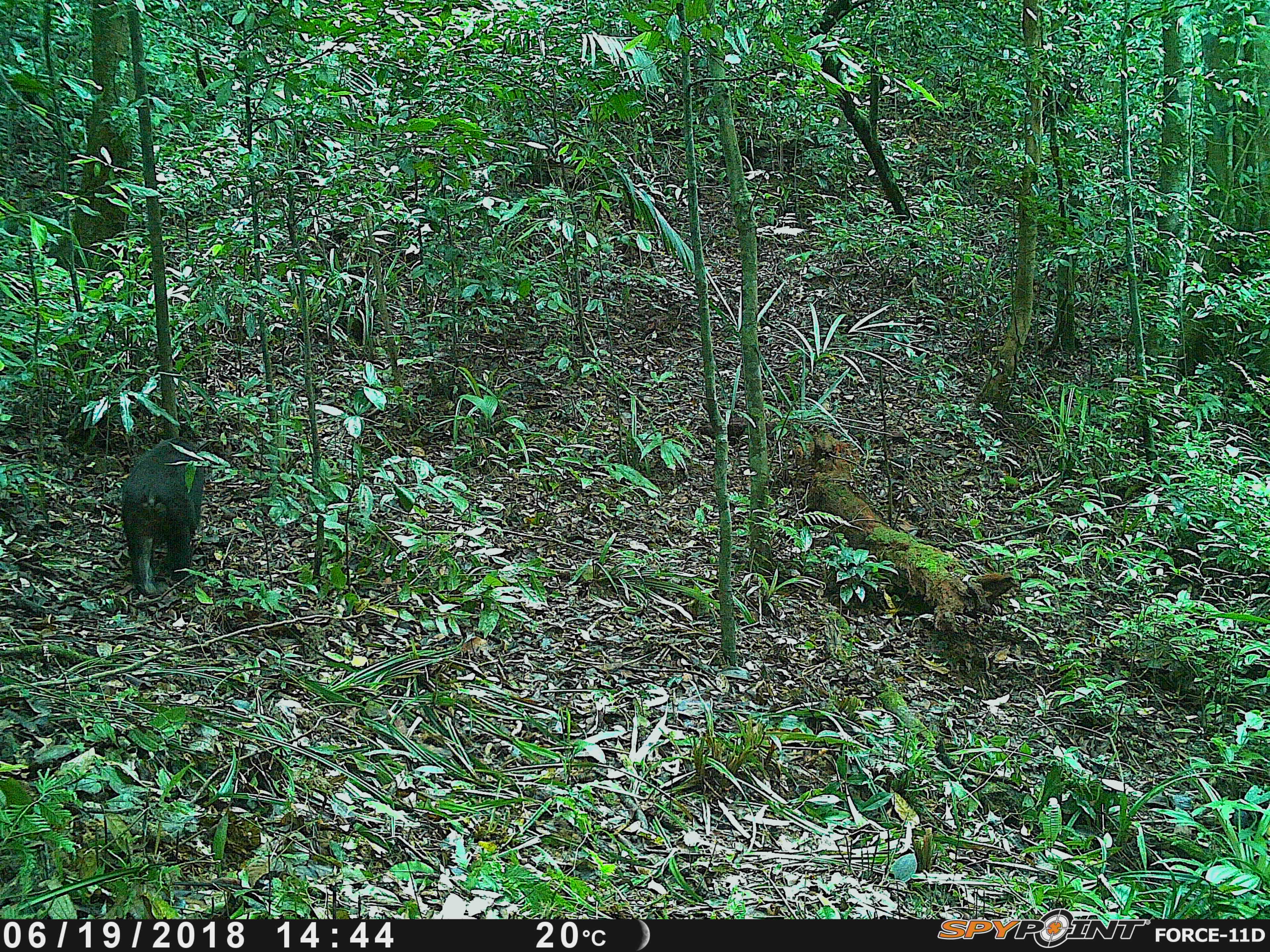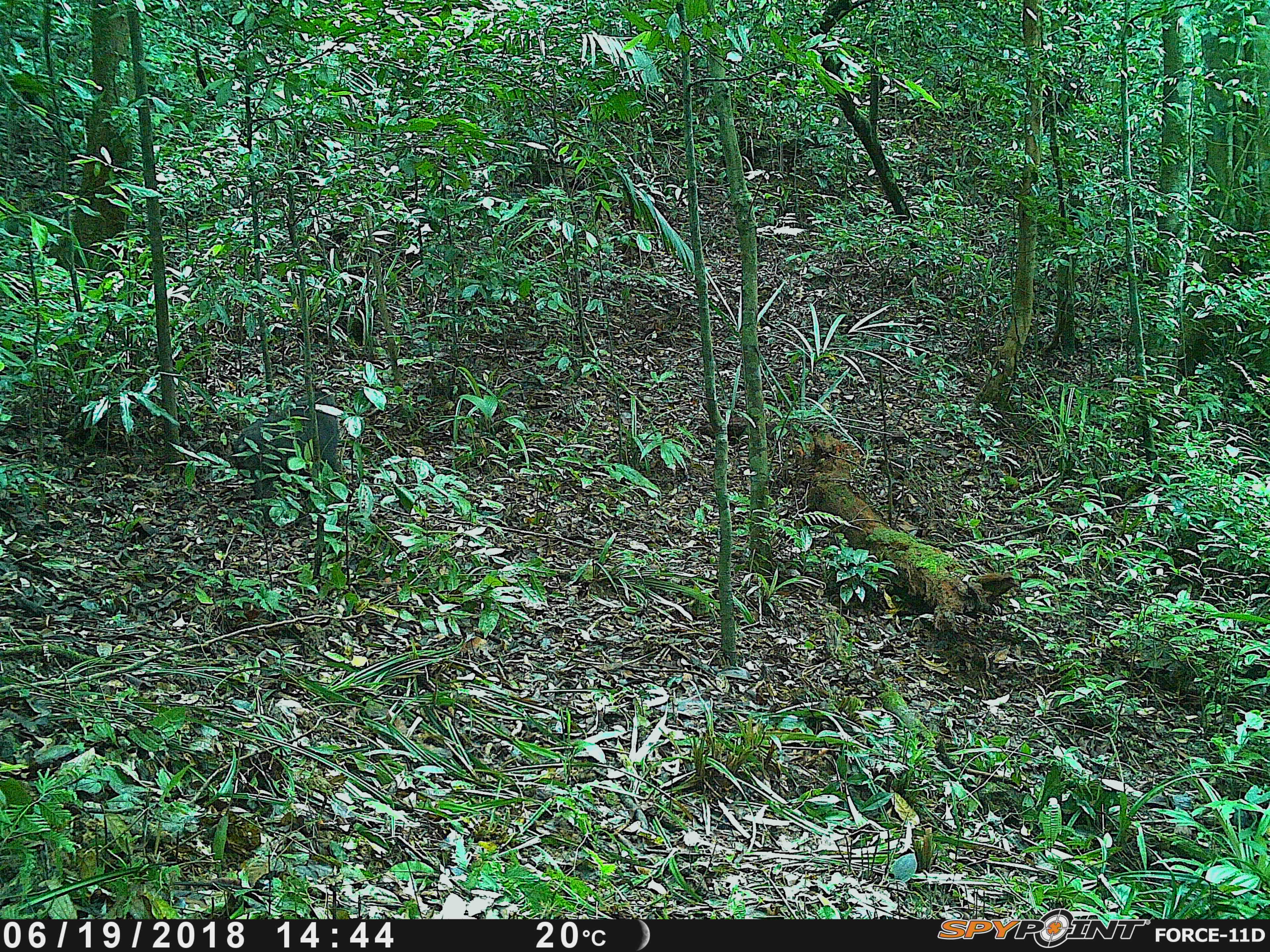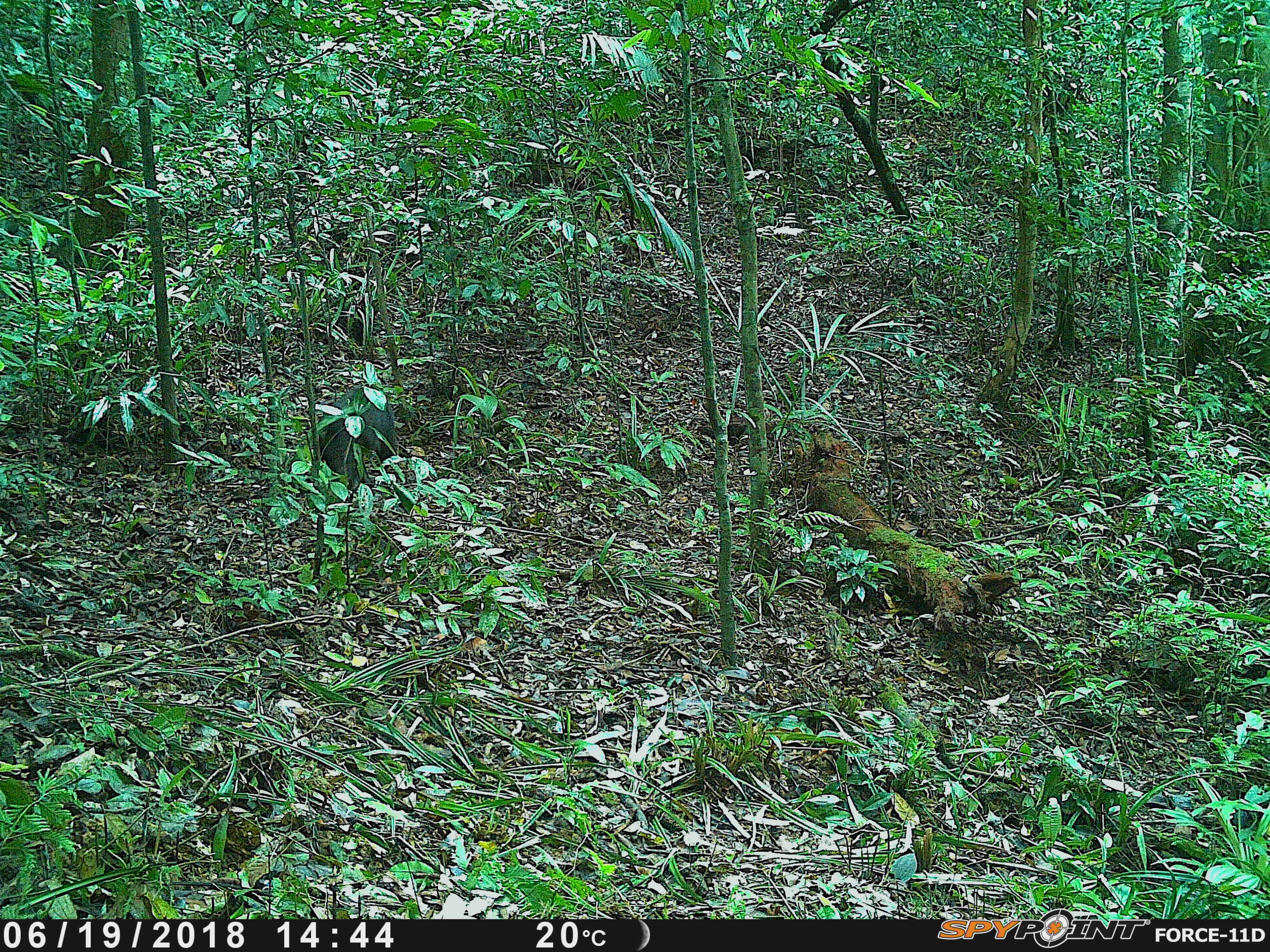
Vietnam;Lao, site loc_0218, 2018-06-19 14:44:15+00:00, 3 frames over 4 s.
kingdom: Animalia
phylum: Chordata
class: Mammalia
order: Primates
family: Cercopithecidae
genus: Macaca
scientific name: Macaca arctoides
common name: stump-tailed macaque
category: stump tailed macaque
Stump tailed macaque (stump-tailed macaque) (Macaca arctoides). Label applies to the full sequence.